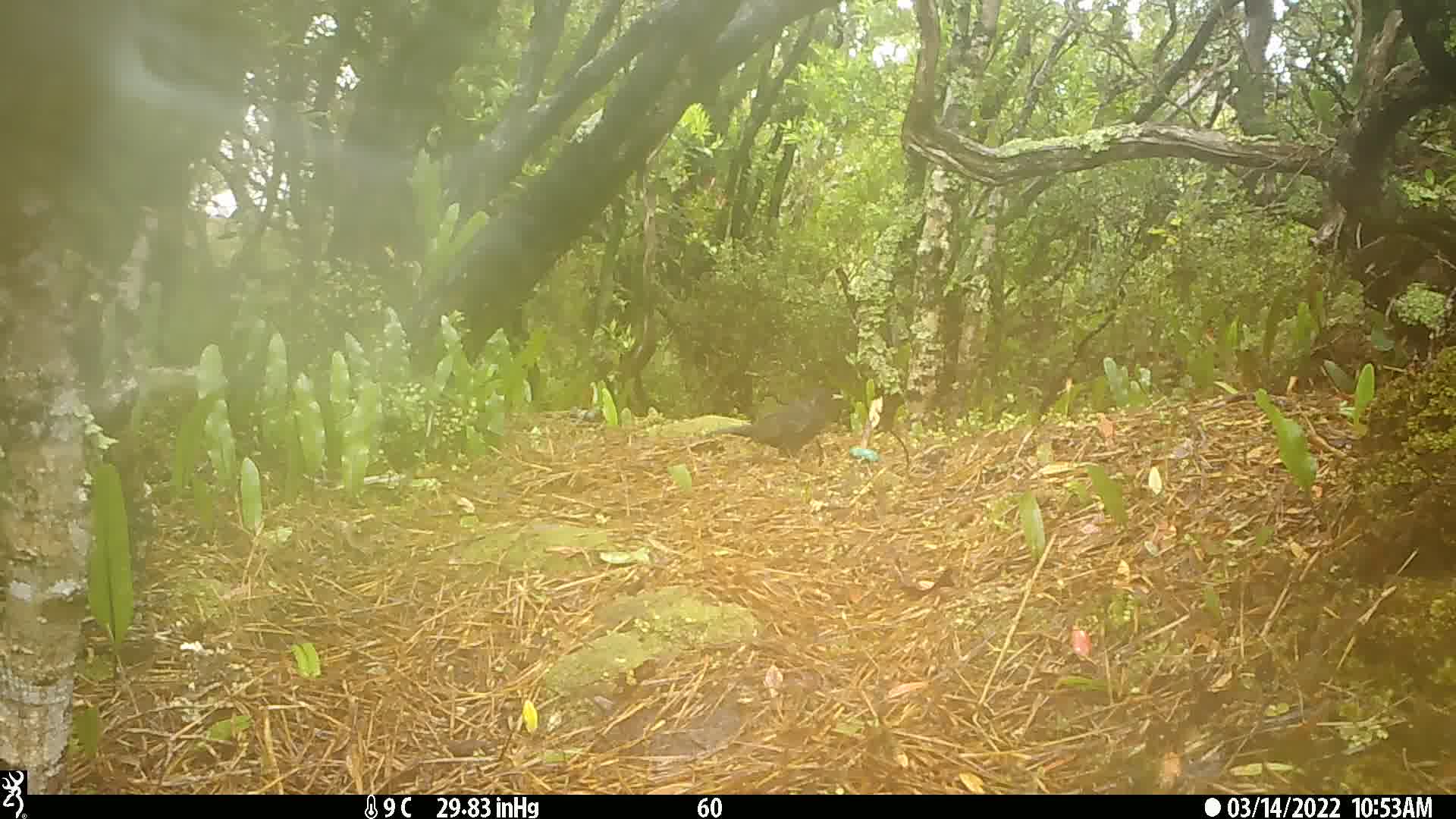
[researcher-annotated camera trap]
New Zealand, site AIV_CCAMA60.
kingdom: Animalia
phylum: Chordata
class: Aves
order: Passeriformes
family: Turdidae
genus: Turdus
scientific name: Turdus merula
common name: eurasian blackbird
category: blackbird